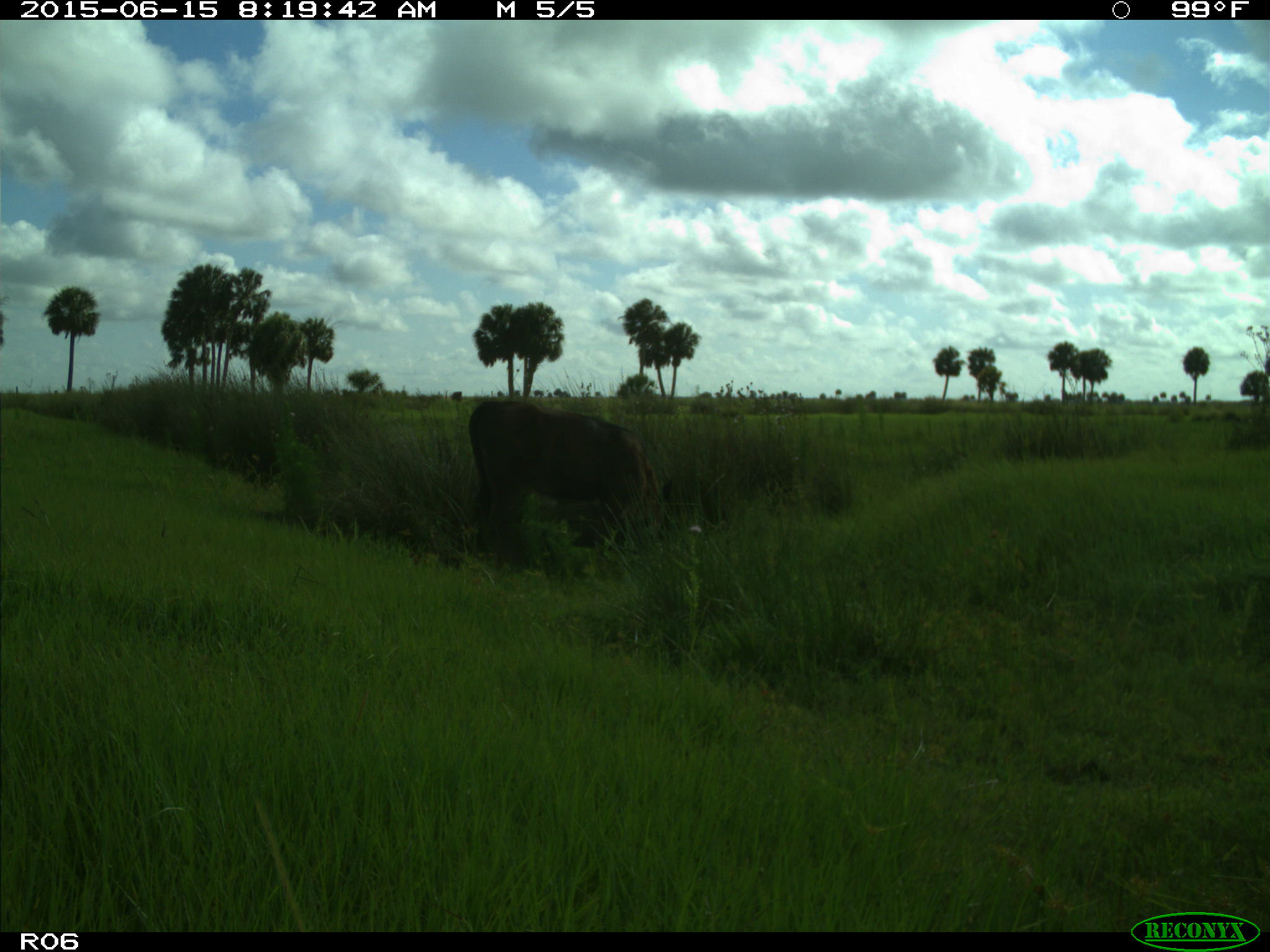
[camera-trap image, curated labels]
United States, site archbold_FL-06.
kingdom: Animalia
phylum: Chordata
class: Mammalia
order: Artiodactyla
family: Bovidae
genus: Bos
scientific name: Bos taurus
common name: domestic cow